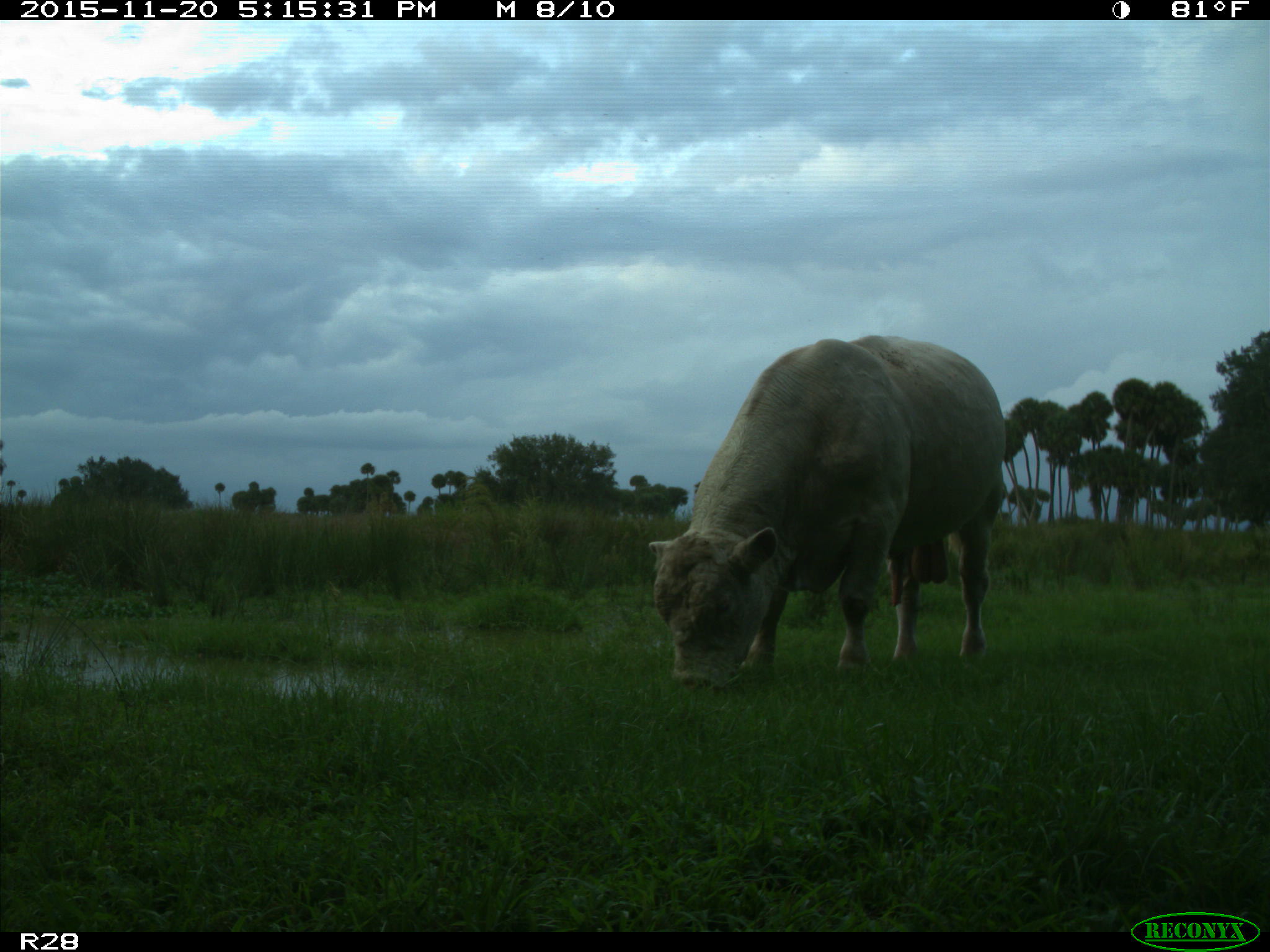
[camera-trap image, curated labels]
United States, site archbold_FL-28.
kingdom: Animalia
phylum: Chordata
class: Mammalia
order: Artiodactyla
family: Bovidae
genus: Bos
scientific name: Bos taurus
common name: domestic cow